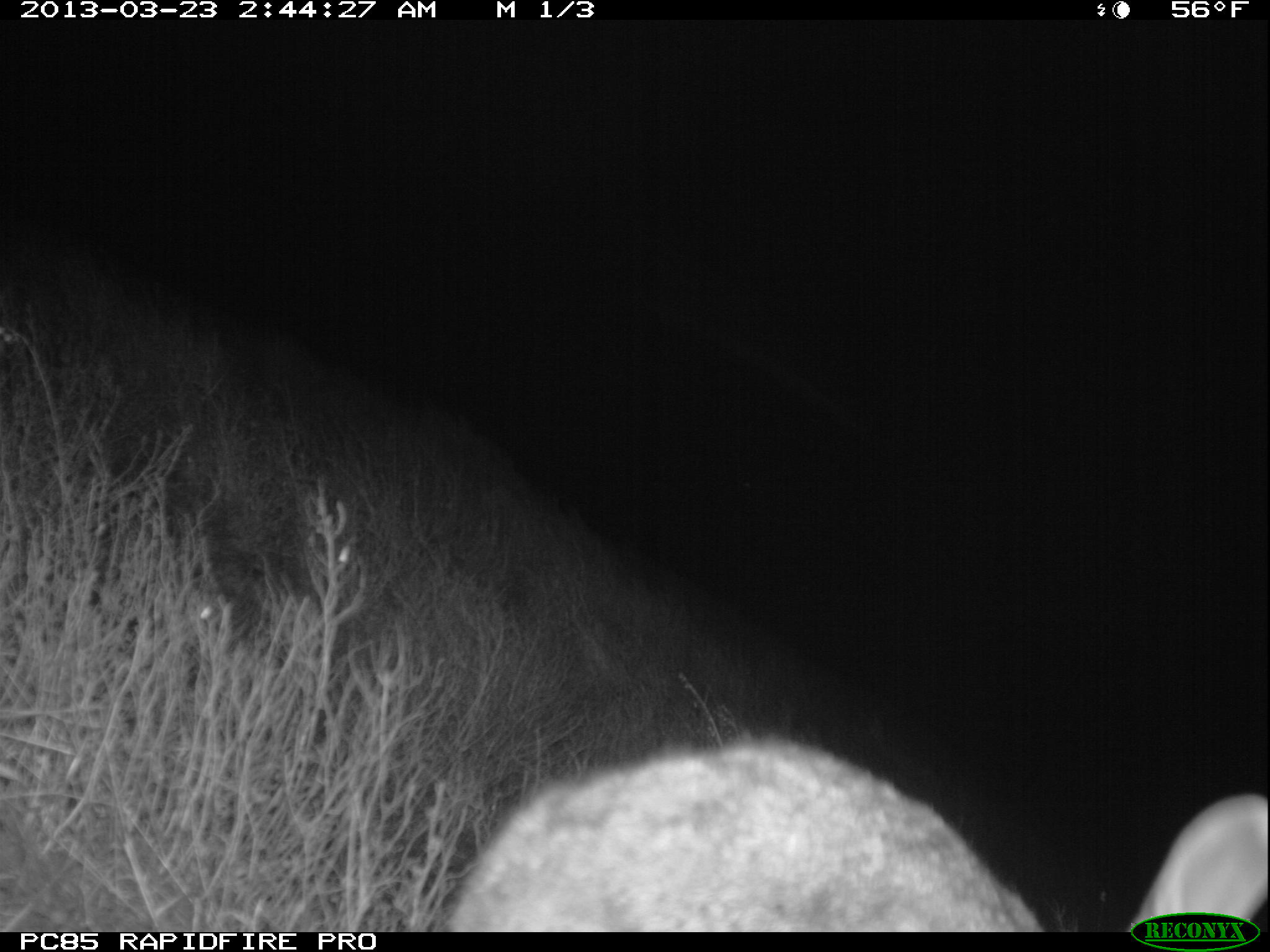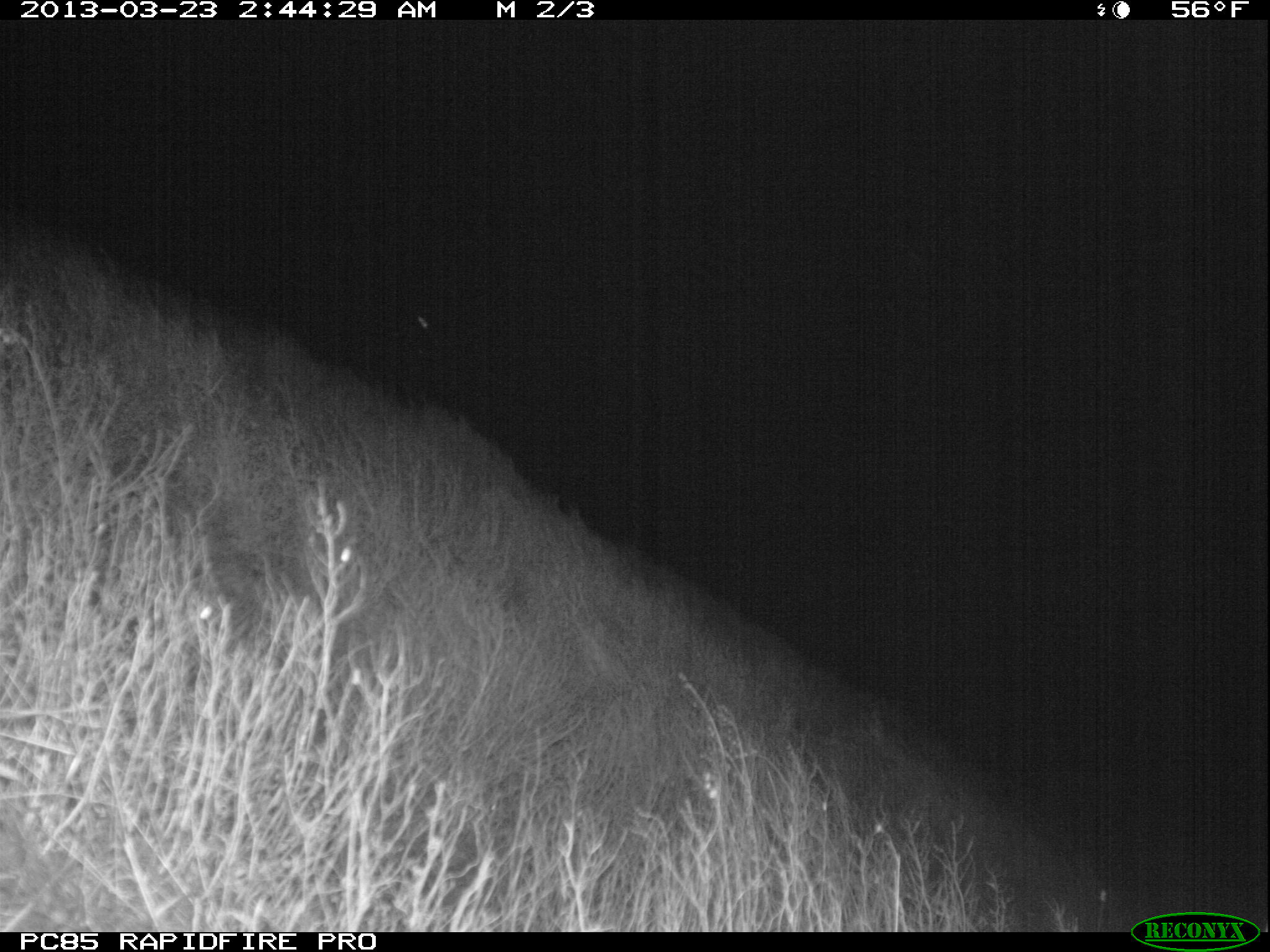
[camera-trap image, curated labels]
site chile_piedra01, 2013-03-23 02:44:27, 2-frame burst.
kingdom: Animalia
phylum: Chordata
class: Mammalia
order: Lagomorpha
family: Leporidae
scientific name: Leporidae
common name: rabbits and hares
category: rabbit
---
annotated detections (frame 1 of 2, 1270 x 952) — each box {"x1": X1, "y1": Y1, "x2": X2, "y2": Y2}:
rabbit: {"x1": 427, "y1": 736, "x2": 1259, "y2": 930}